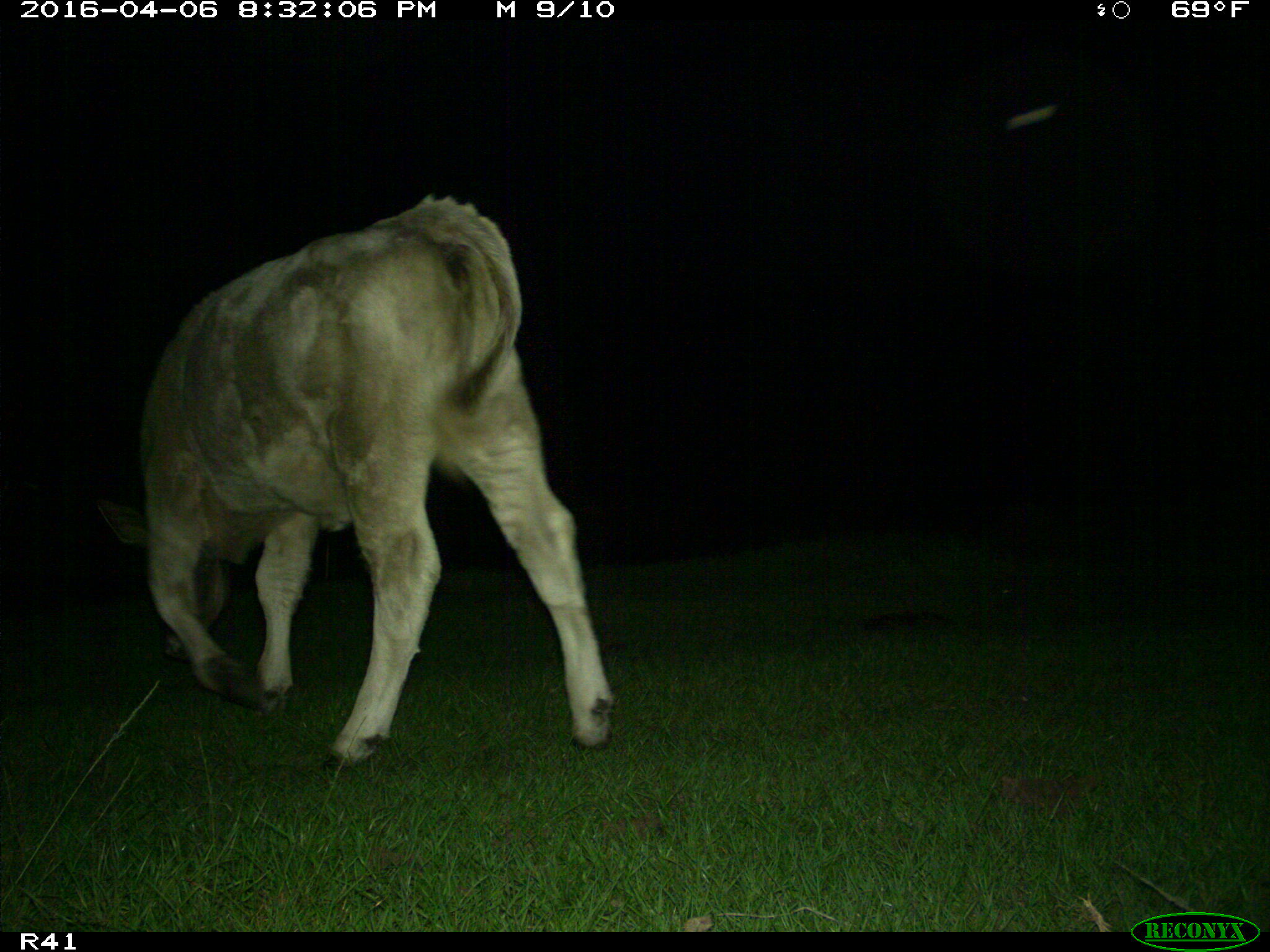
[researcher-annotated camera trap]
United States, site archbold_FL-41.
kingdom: Animalia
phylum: Chordata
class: Mammalia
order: Artiodactyla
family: Bovidae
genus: Bos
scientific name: Bos taurus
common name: domestic cow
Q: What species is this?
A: Bos taurus (domestic cow).